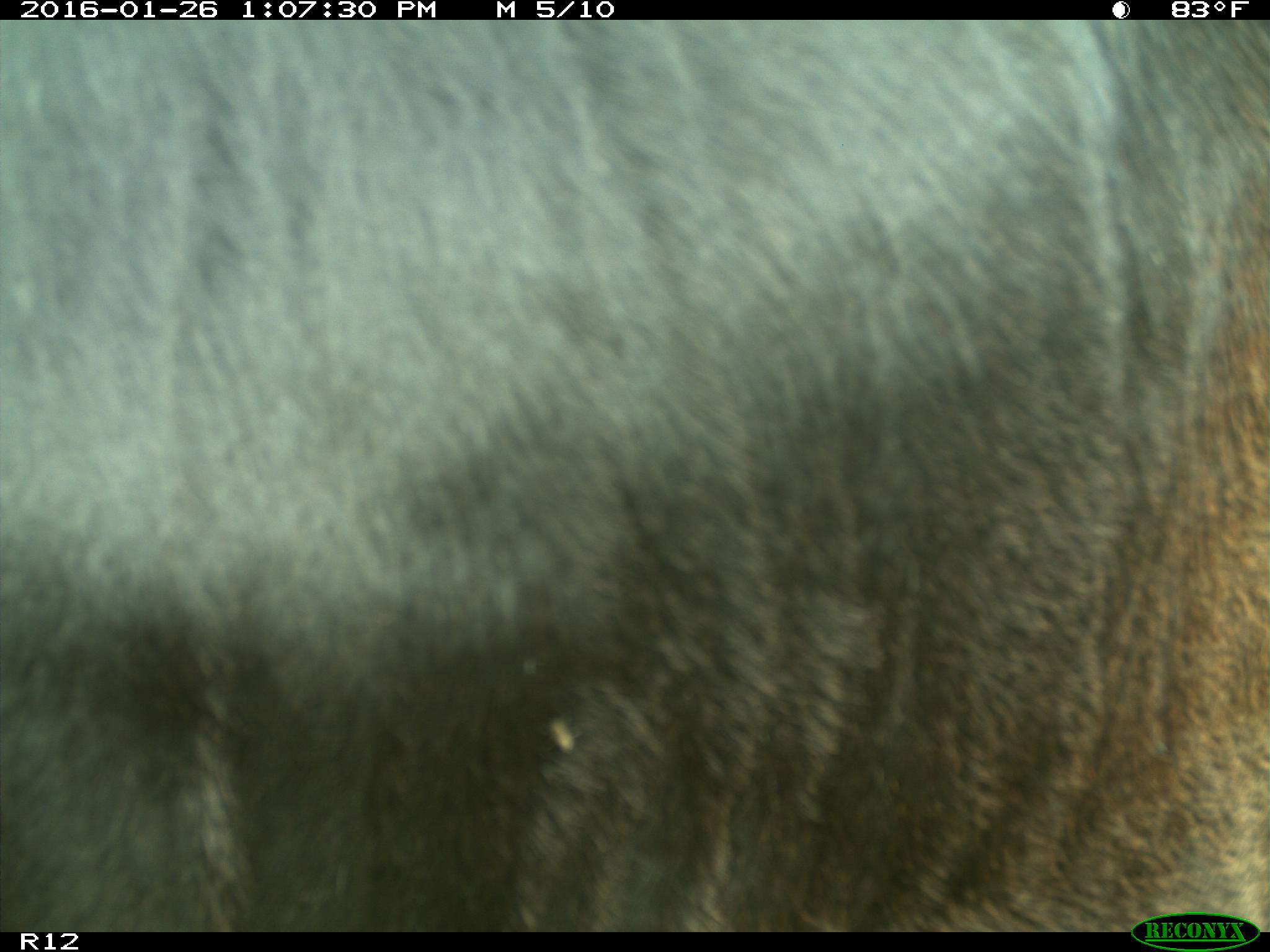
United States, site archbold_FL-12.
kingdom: Animalia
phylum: Chordata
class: Mammalia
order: Artiodactyla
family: Bovidae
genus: Bos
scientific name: Bos taurus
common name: domestic cow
Bos taurus (domestic cow).